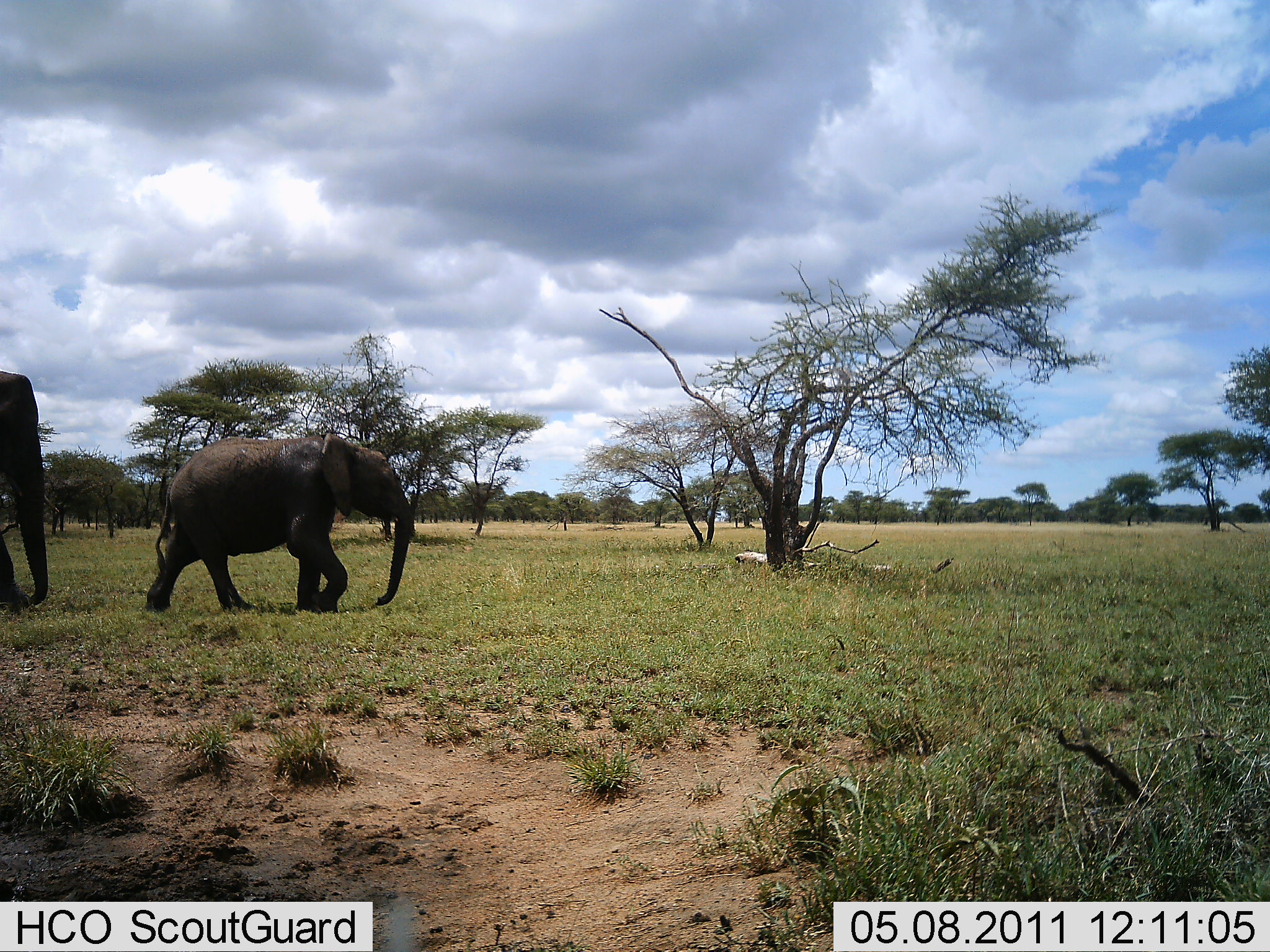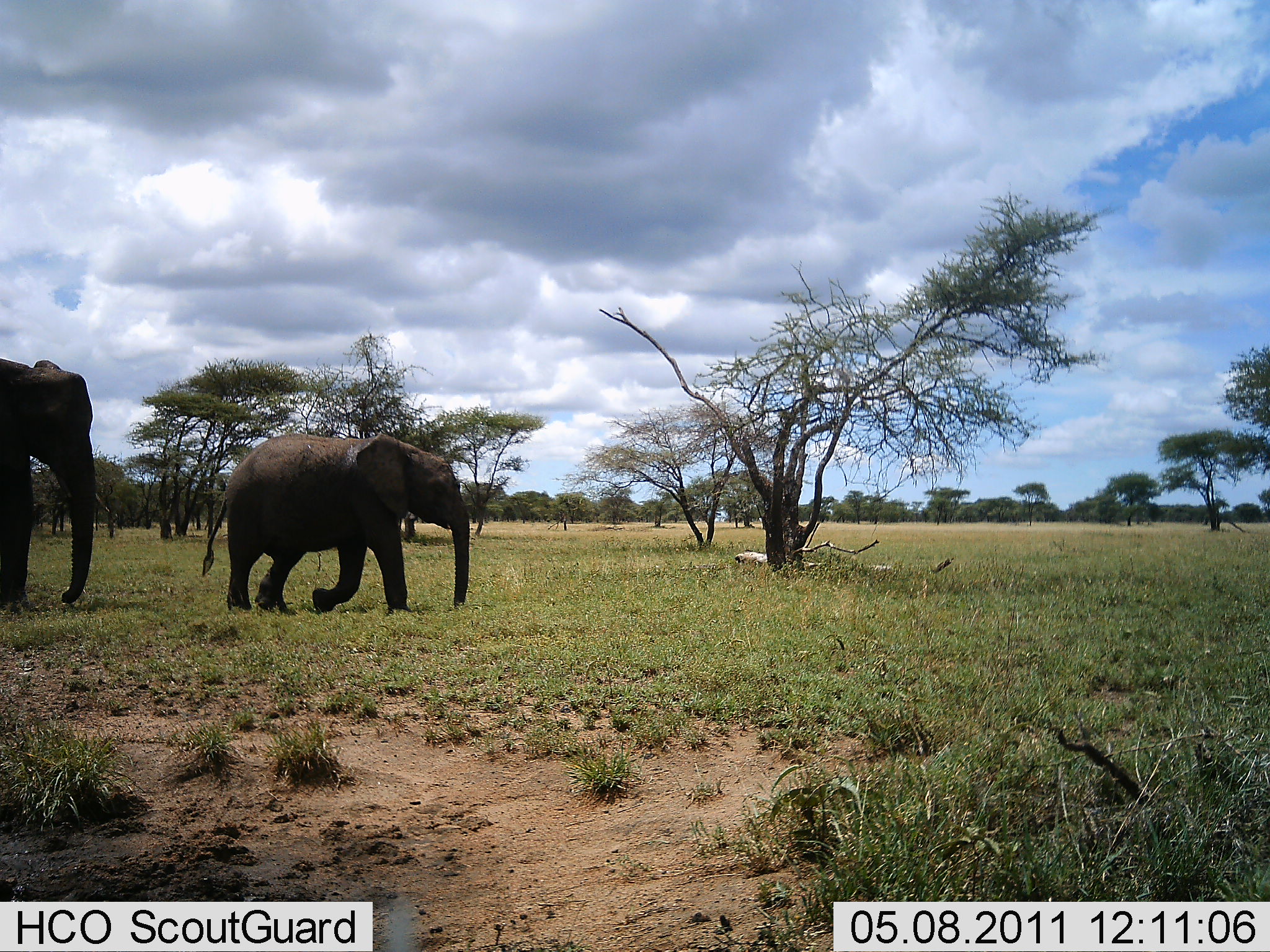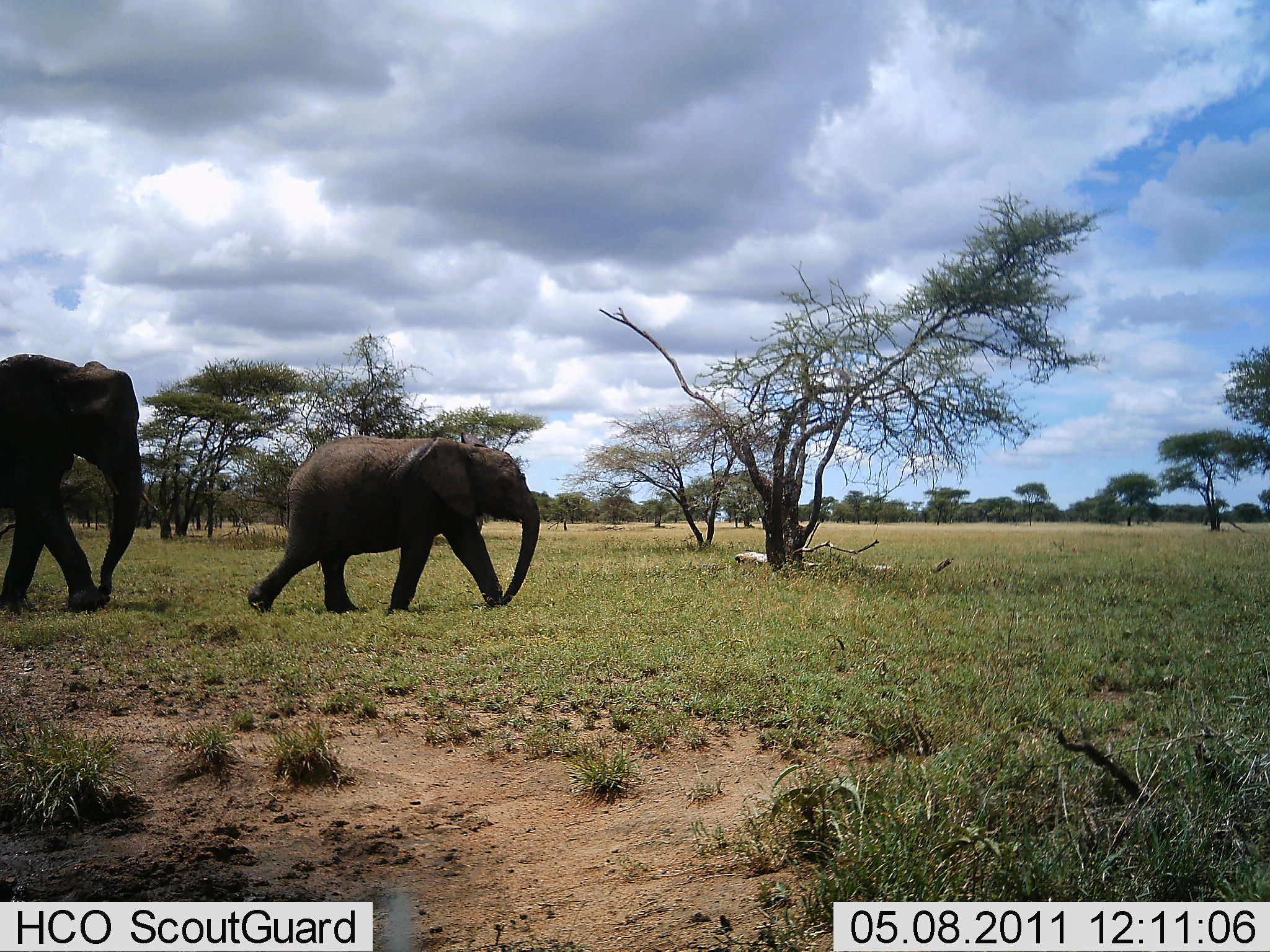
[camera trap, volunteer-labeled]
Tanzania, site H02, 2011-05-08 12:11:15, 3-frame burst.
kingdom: Animalia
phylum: Chordata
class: Mammalia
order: Proboscidea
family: Elephantidae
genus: Loxodonta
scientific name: Loxodonta africana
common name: african bush elephant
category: elephant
Elephant (african bush elephant) (Loxodonta africana), count 2. Behavior (volunteer vote fractions): standing 0%, resting 0%, moving 100%, interacting 0%. Young present (vote fraction): 9%. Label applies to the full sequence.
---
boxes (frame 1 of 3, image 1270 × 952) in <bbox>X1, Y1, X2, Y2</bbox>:
animal: <bbox>142, 433, 418, 618</bbox>; <bbox>0, 370, 52, 610</bbox>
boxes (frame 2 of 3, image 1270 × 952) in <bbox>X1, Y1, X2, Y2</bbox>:
animal: <bbox>200, 434, 471, 618</bbox>; <bbox>0, 358, 94, 609</bbox>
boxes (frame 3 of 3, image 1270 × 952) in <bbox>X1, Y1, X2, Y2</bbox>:
animal: <bbox>243, 434, 542, 618</bbox>; <bbox>0, 353, 160, 618</bbox>